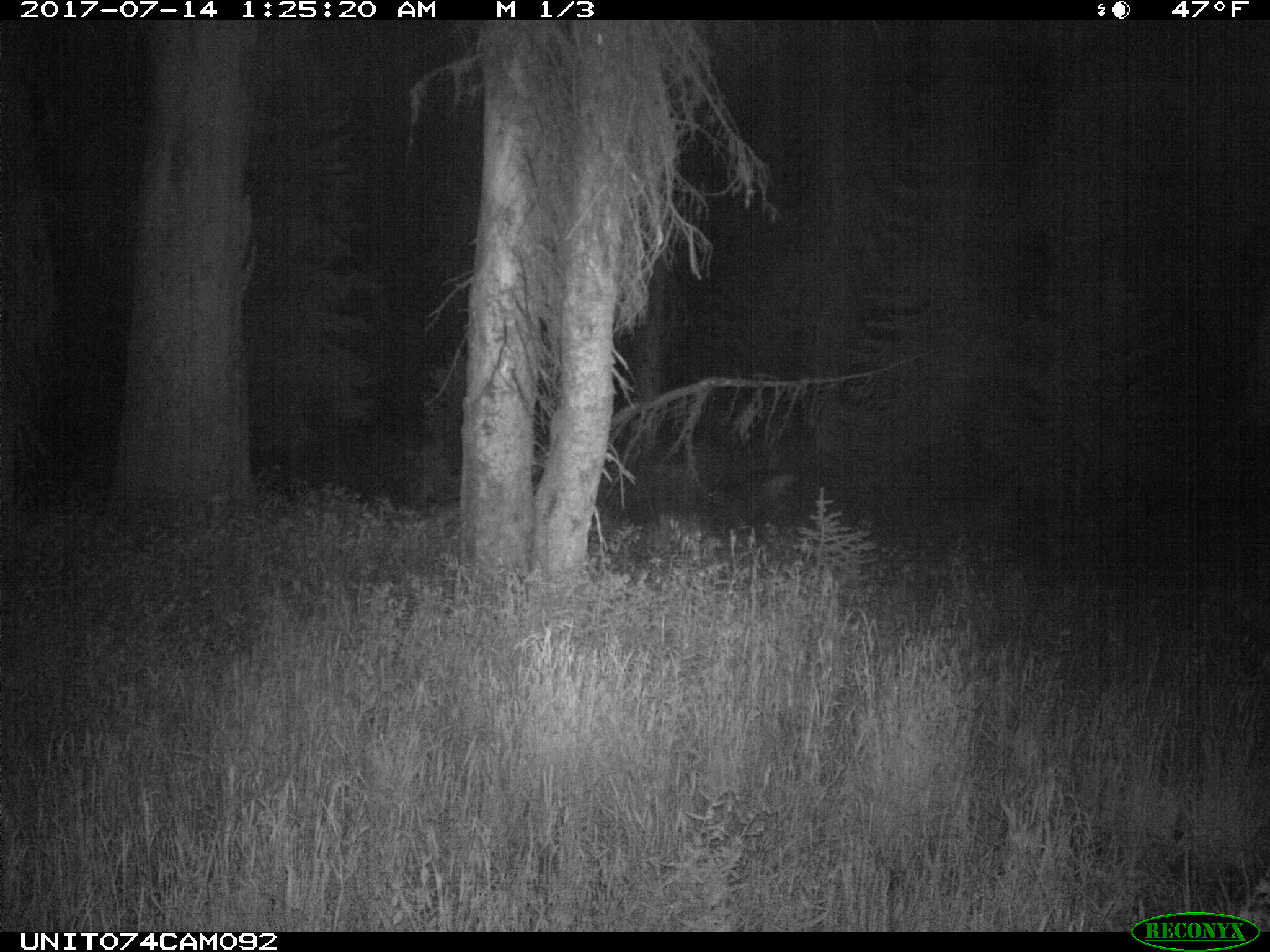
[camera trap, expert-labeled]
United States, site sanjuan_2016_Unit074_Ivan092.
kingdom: Animalia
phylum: Chordata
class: Mammalia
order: Artiodactyla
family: Cervidae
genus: Odocoileus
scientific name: Odocoileus hemionus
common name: mule deer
Odocoileus hemionus (mule deer).